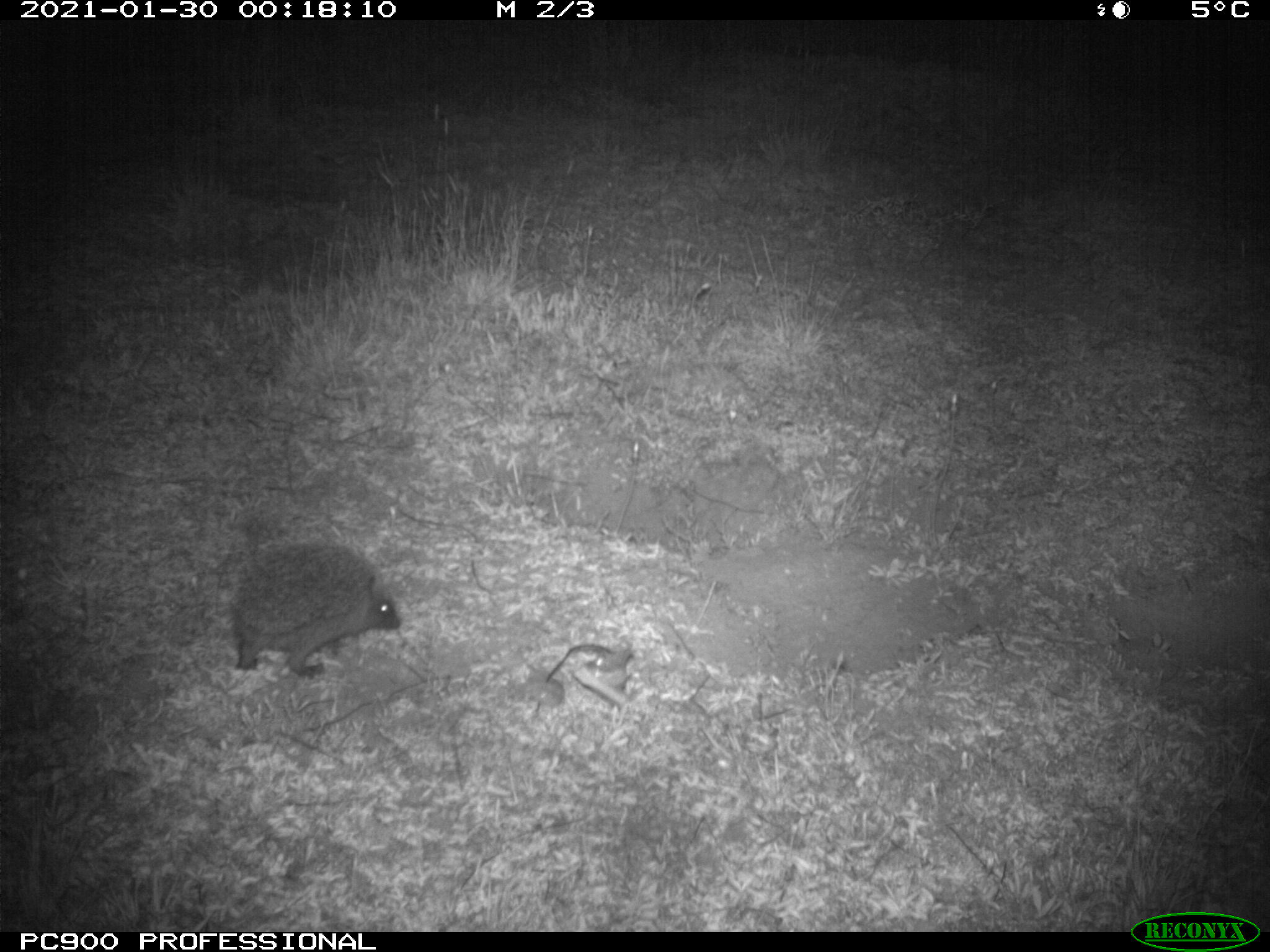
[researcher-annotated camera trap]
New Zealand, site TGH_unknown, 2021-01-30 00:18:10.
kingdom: Animalia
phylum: Chordata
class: Mammalia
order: Eulipotyphla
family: Erinaceidae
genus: Erinaceus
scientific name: Erinaceus europaeus europaeus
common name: european hedgehog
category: hedgehog